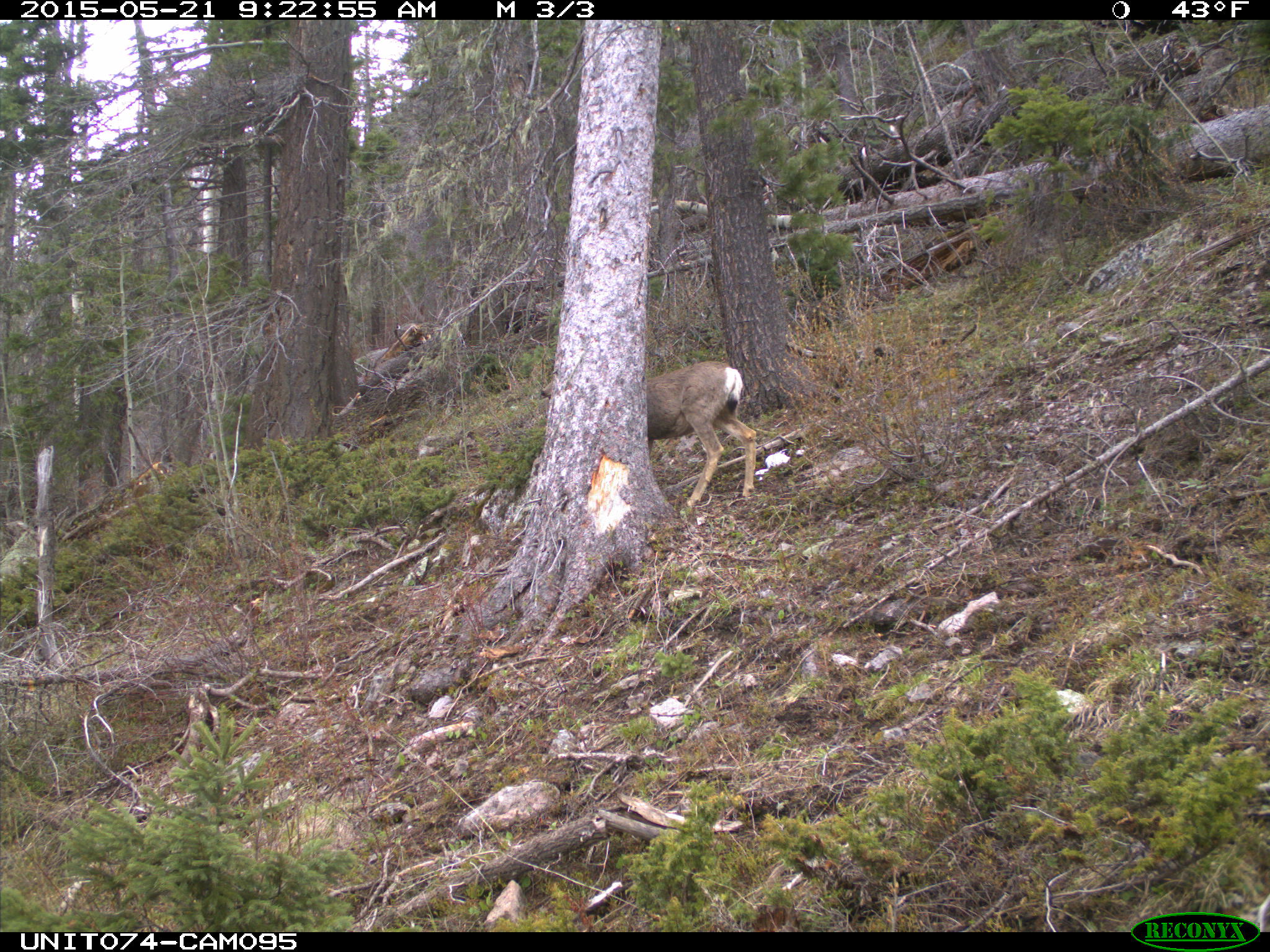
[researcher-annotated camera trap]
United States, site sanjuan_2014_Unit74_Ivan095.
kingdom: Animalia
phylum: Chordata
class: Mammalia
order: Artiodactyla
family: Cervidae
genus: Odocoileus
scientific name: Odocoileus hemionus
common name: mule deer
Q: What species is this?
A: Odocoileus hemionus (mule deer).